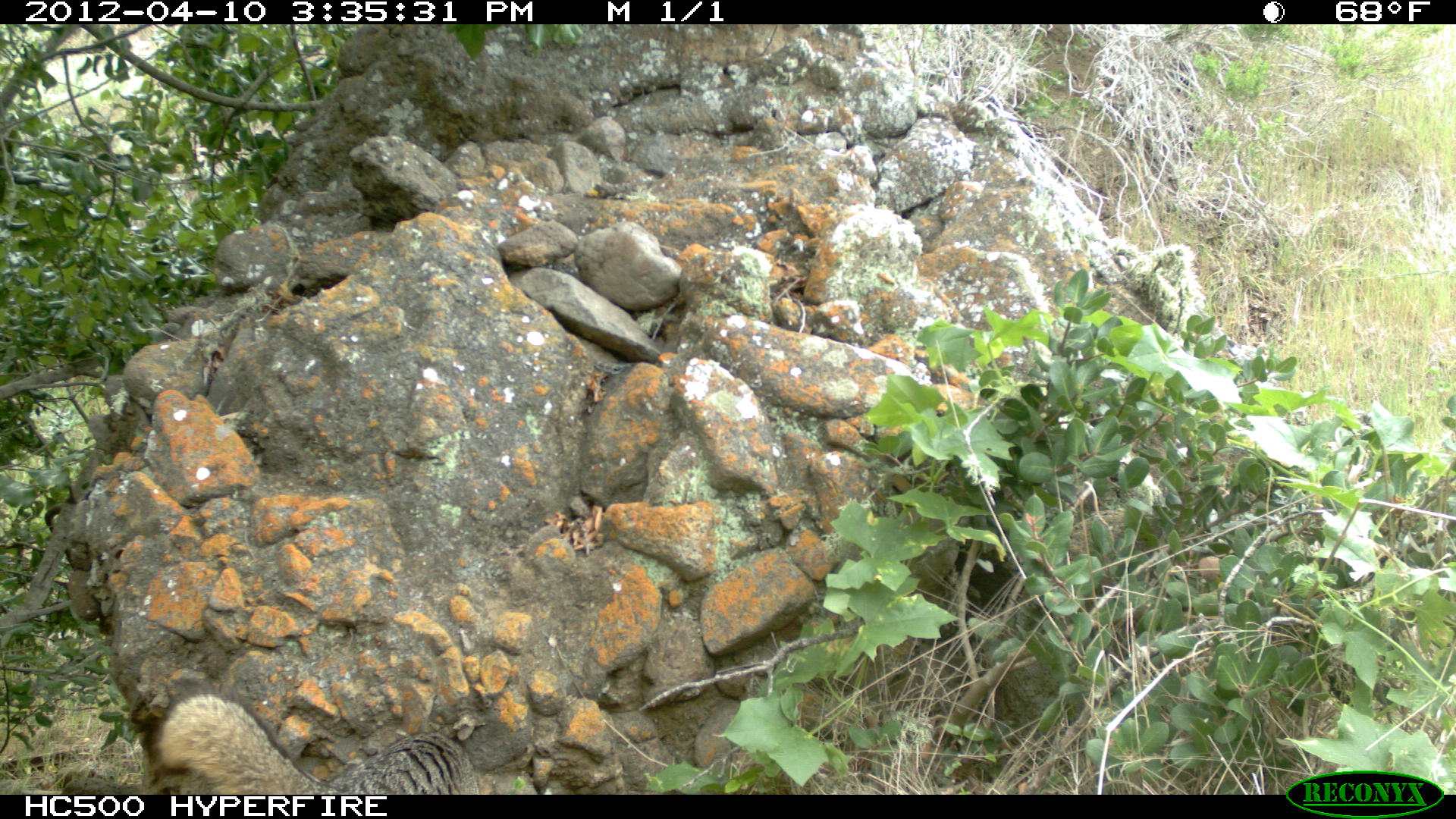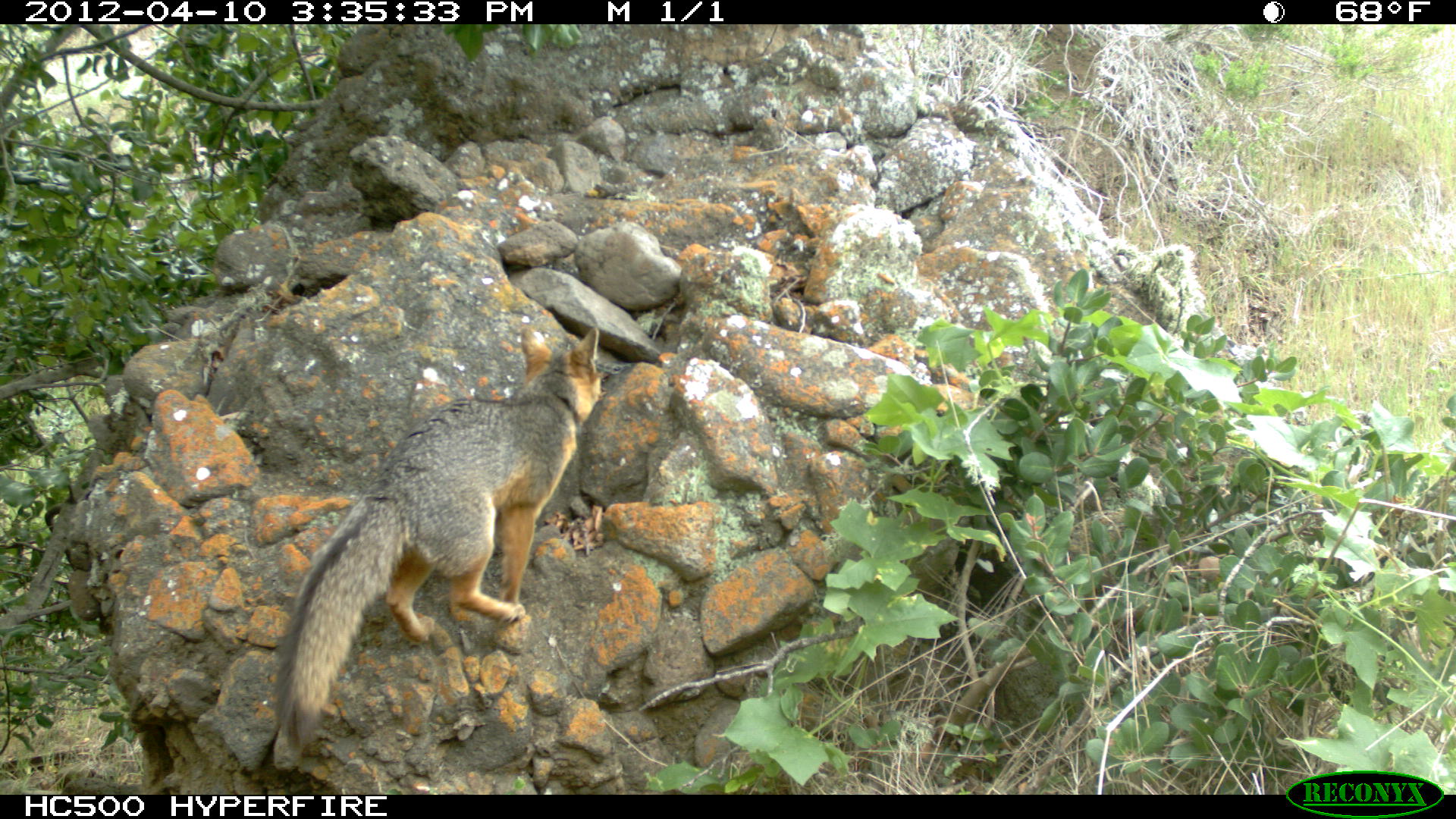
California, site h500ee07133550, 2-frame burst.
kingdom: Animalia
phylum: Chordata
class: Mammalia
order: Carnivora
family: Canidae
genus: Urocyon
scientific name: Urocyon littoralis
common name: island fox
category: fox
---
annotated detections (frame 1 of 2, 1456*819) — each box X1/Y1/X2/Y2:
fox: 146/681/481/793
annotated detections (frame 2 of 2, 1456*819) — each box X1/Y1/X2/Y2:
fox: 268/325/601/751